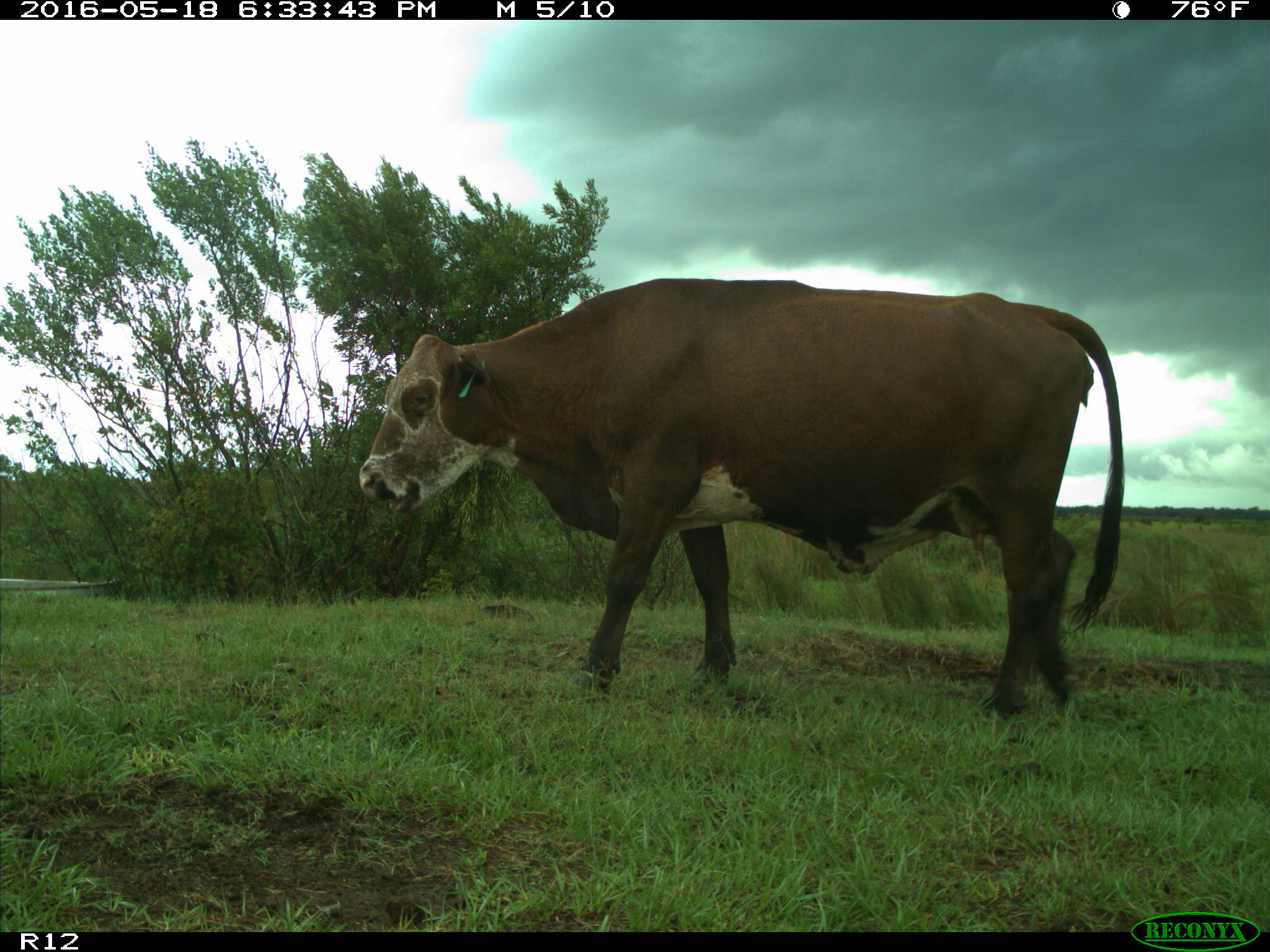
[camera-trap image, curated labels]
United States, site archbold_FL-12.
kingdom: Animalia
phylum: Chordata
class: Mammalia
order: Artiodactyla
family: Bovidae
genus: Bos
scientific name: Bos taurus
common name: domestic cow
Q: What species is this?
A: Bos taurus (domestic cow).